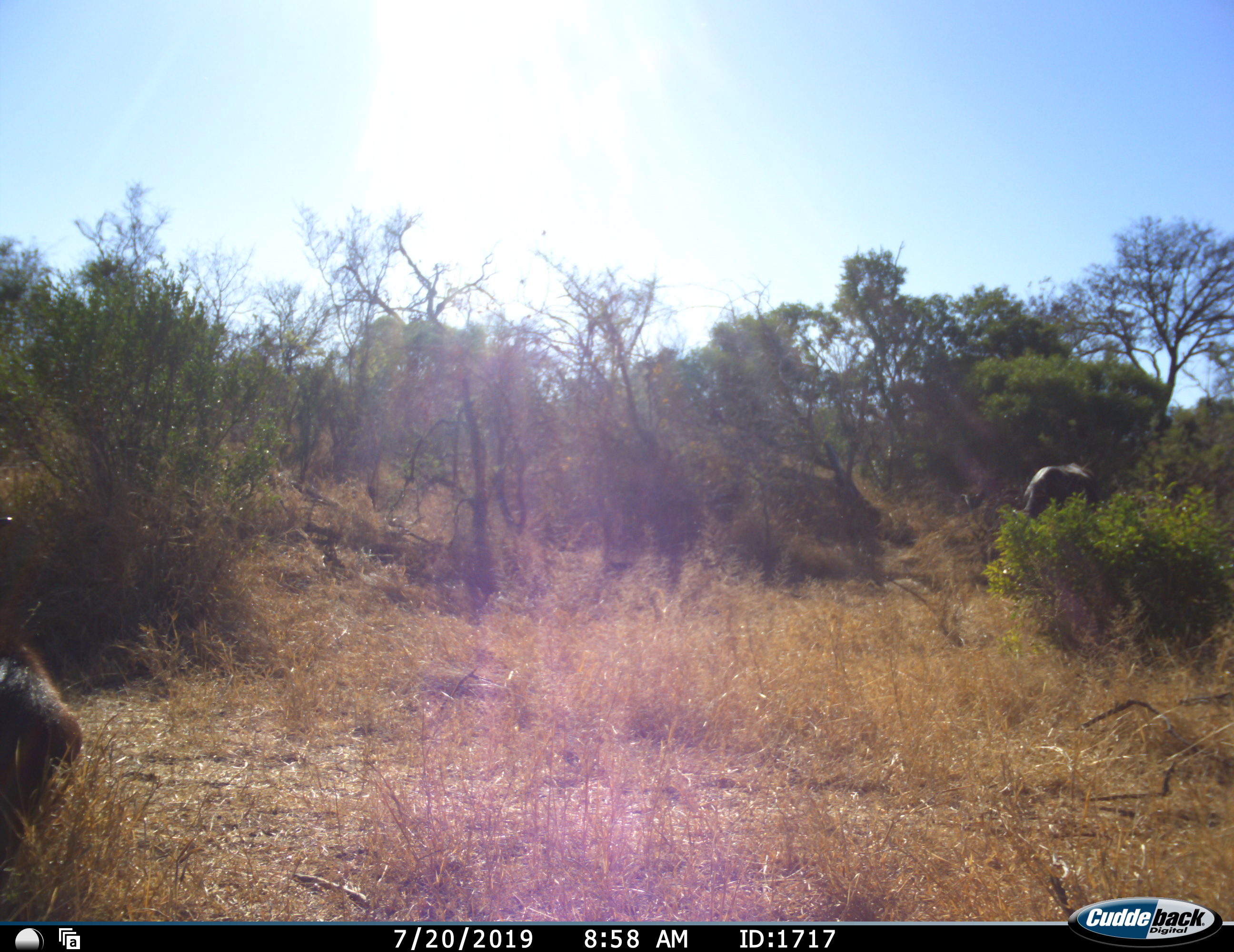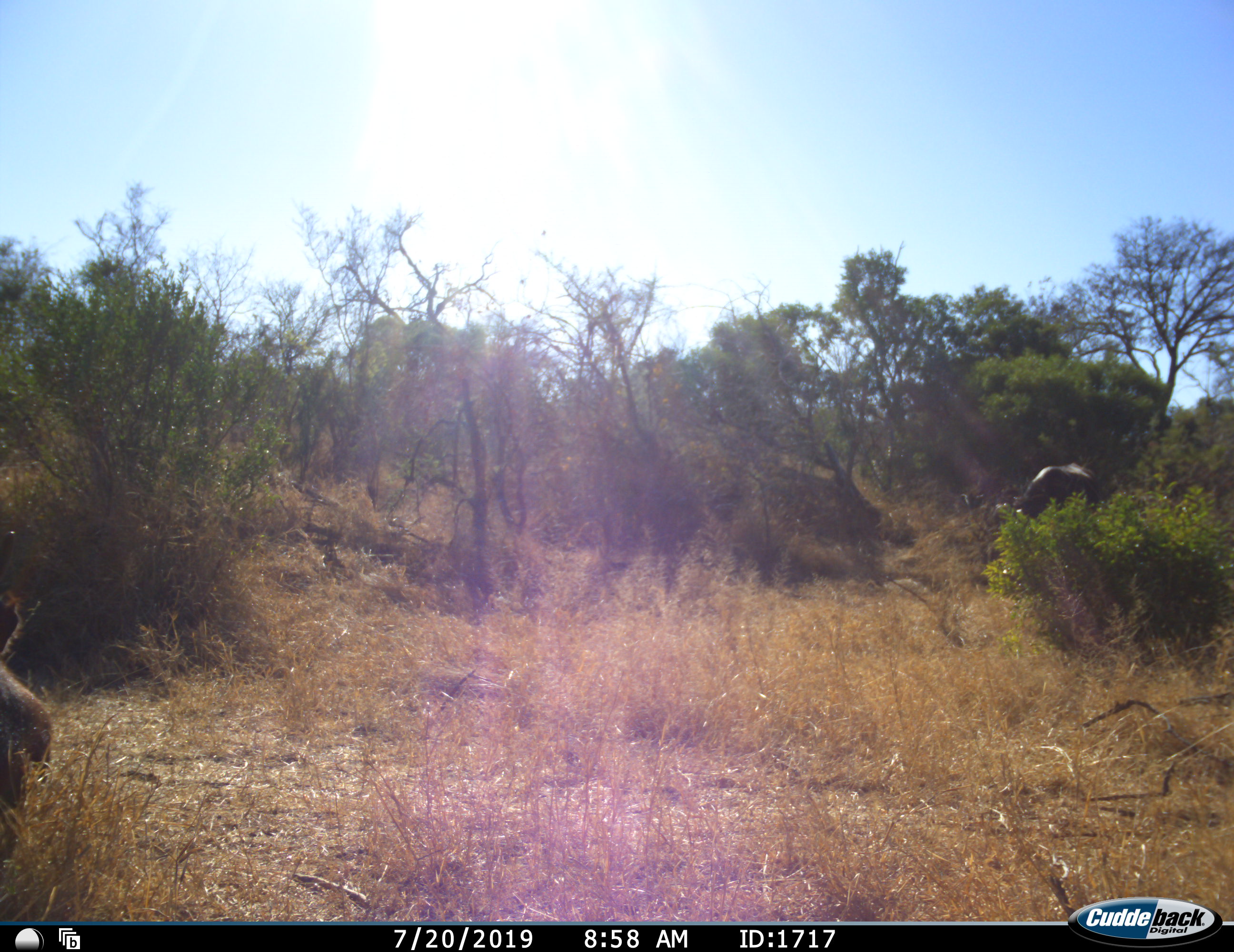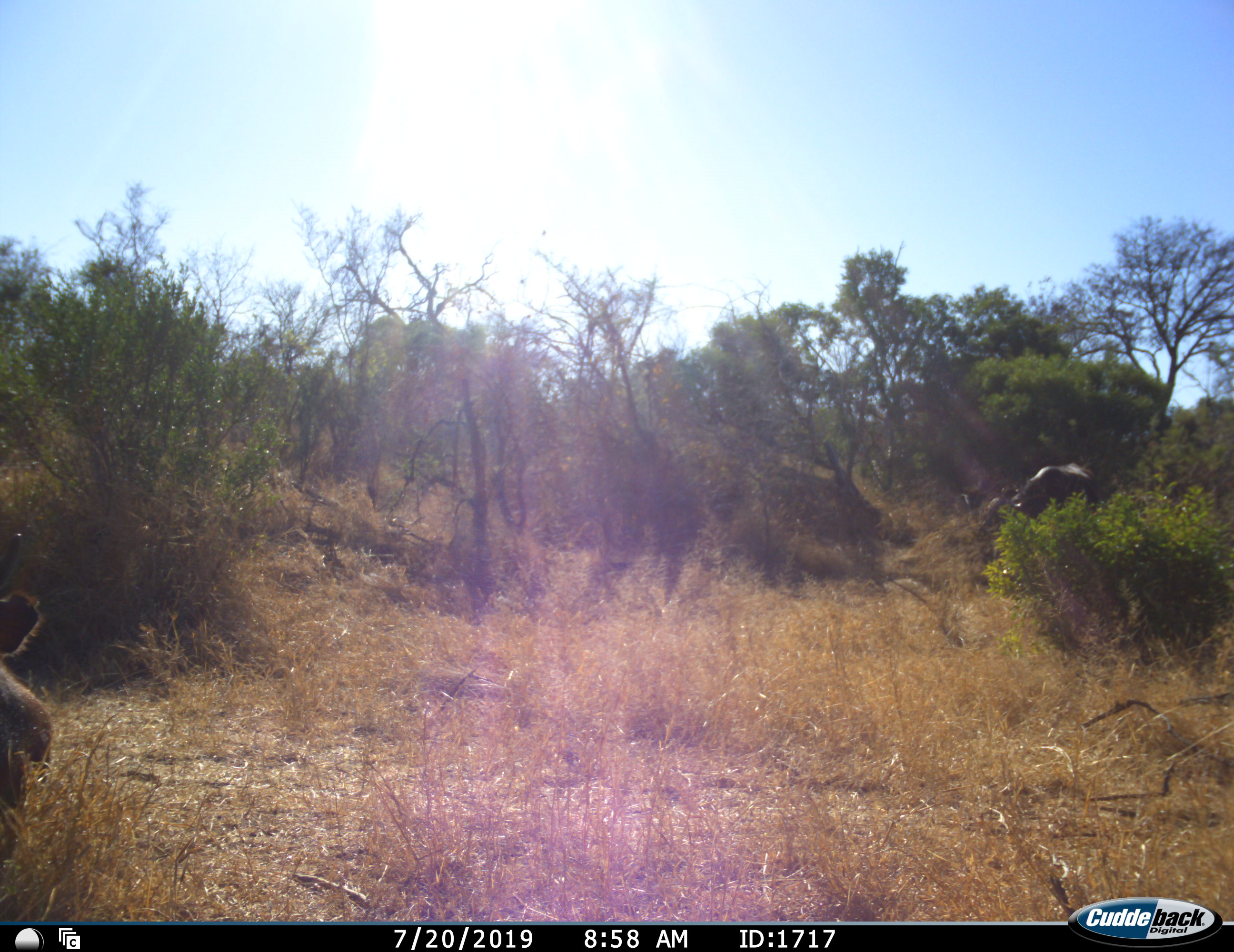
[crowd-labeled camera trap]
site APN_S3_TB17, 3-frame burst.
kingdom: Animalia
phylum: Chordata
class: Mammalia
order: Artiodactyla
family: Bovidae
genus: Syncerus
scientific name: Syncerus caffer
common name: african buffalo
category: buffalo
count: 2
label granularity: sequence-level